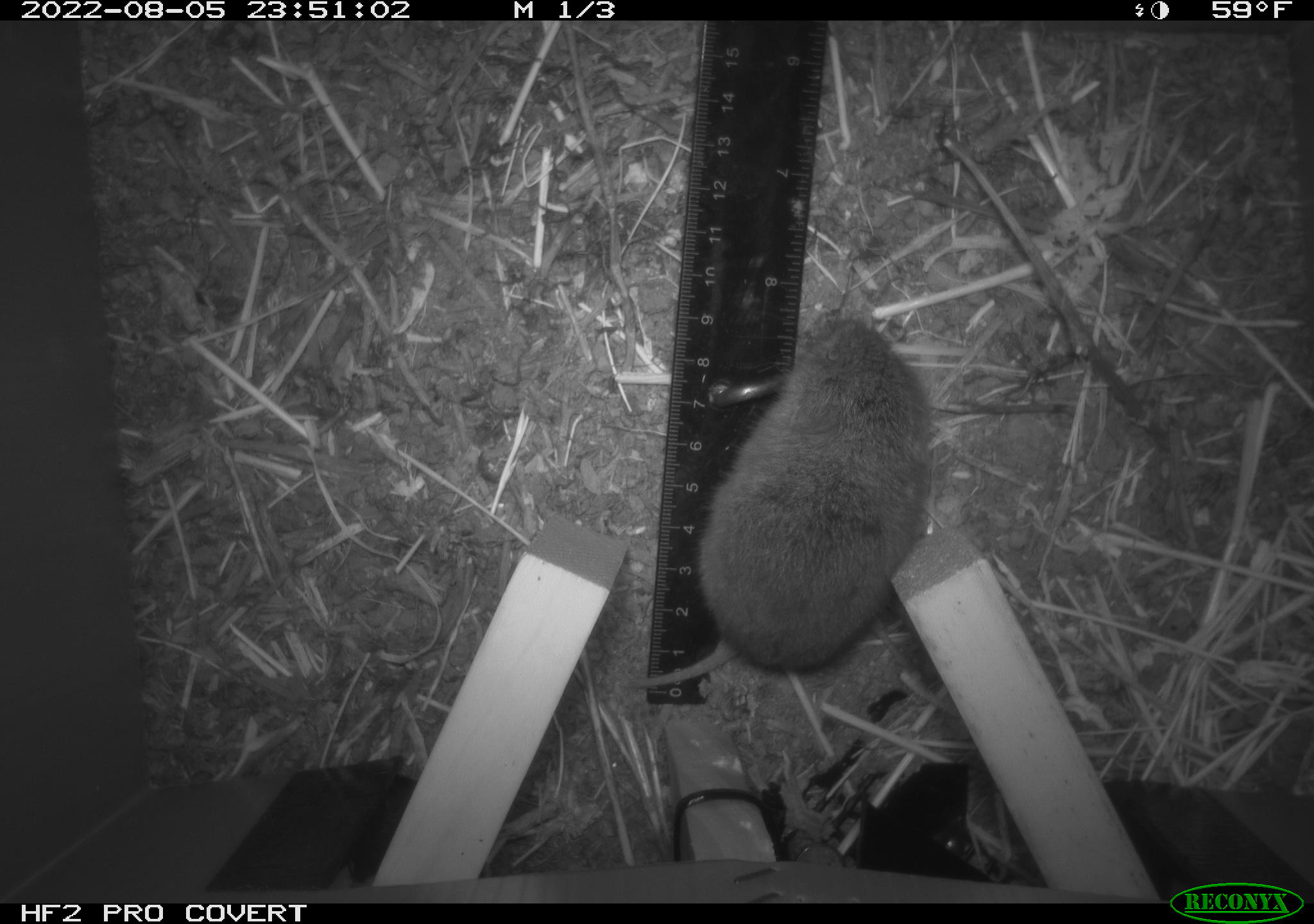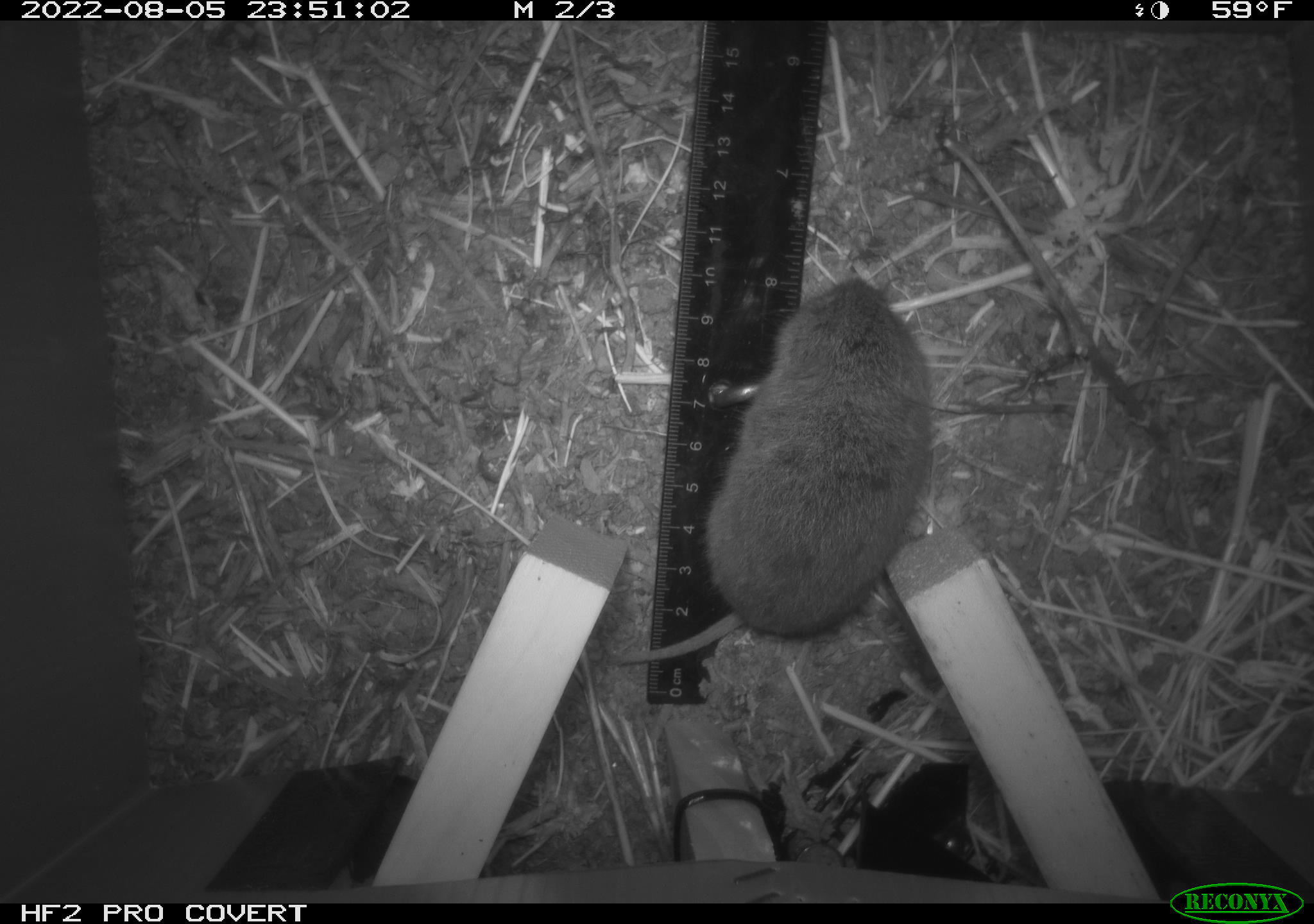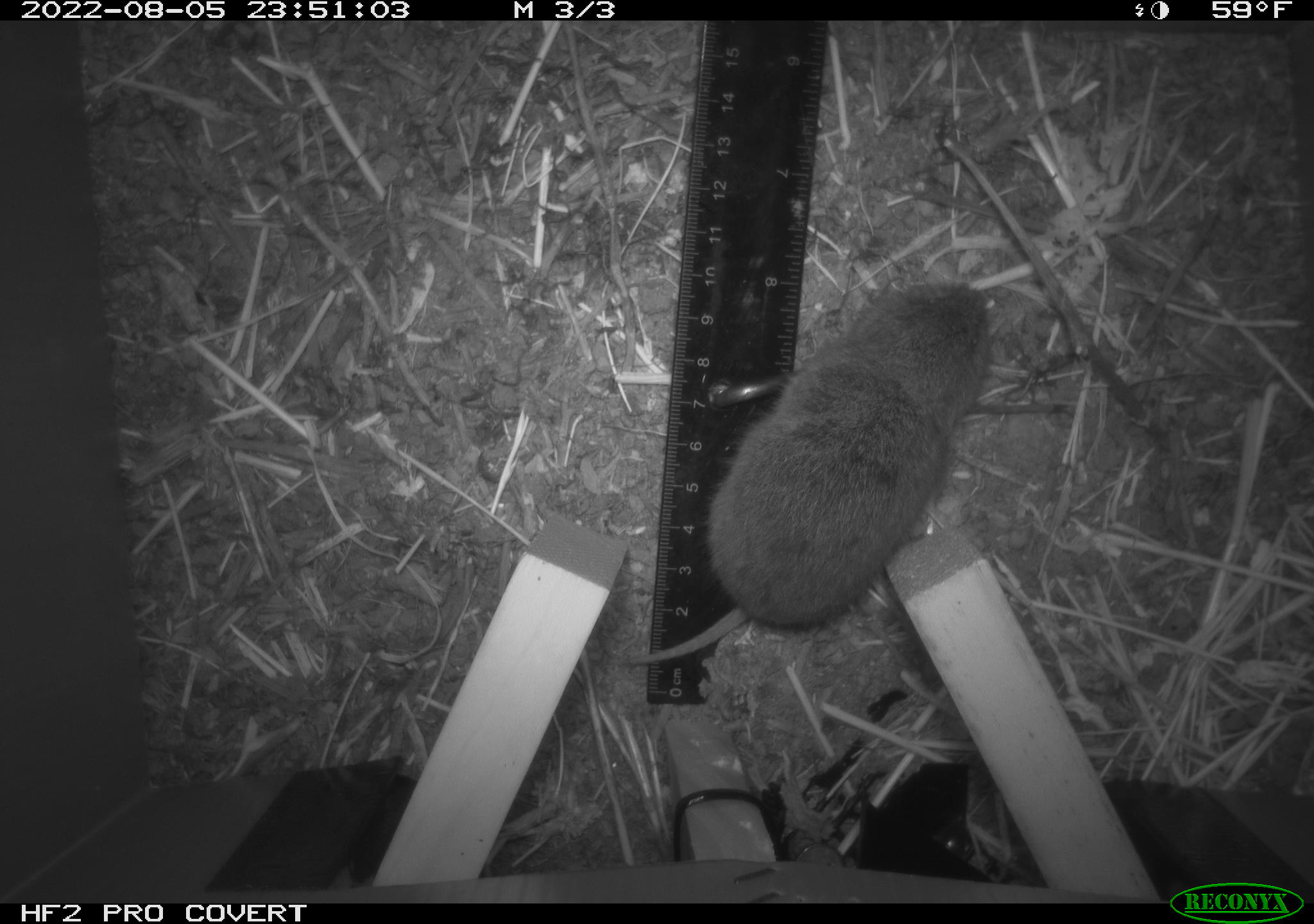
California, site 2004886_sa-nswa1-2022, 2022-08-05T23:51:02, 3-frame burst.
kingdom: Animalia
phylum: Chordata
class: Mammalia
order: Rodentia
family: Cricetidae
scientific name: Cricetidae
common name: hamsters, voles, lemmings, and allies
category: cricetidae family